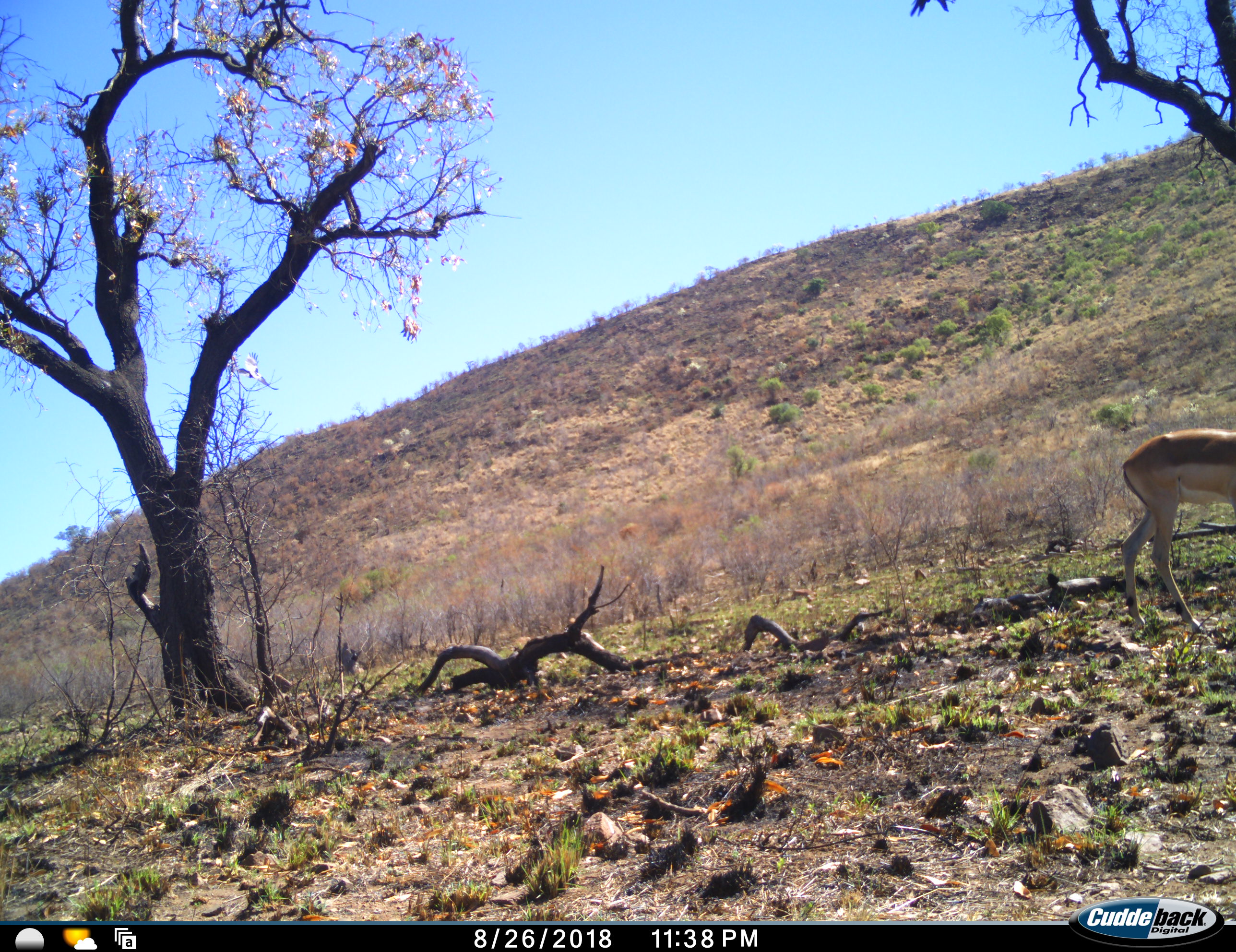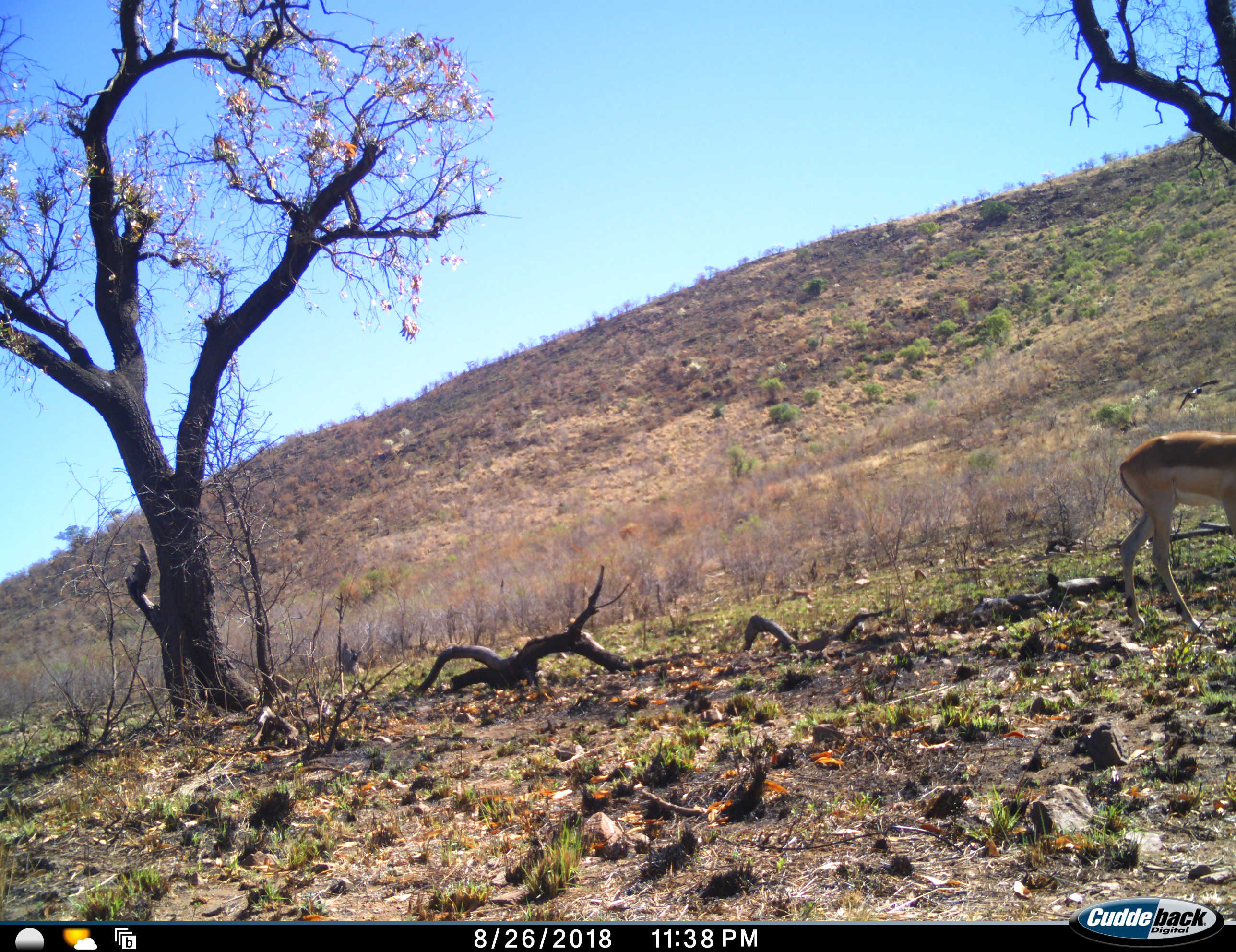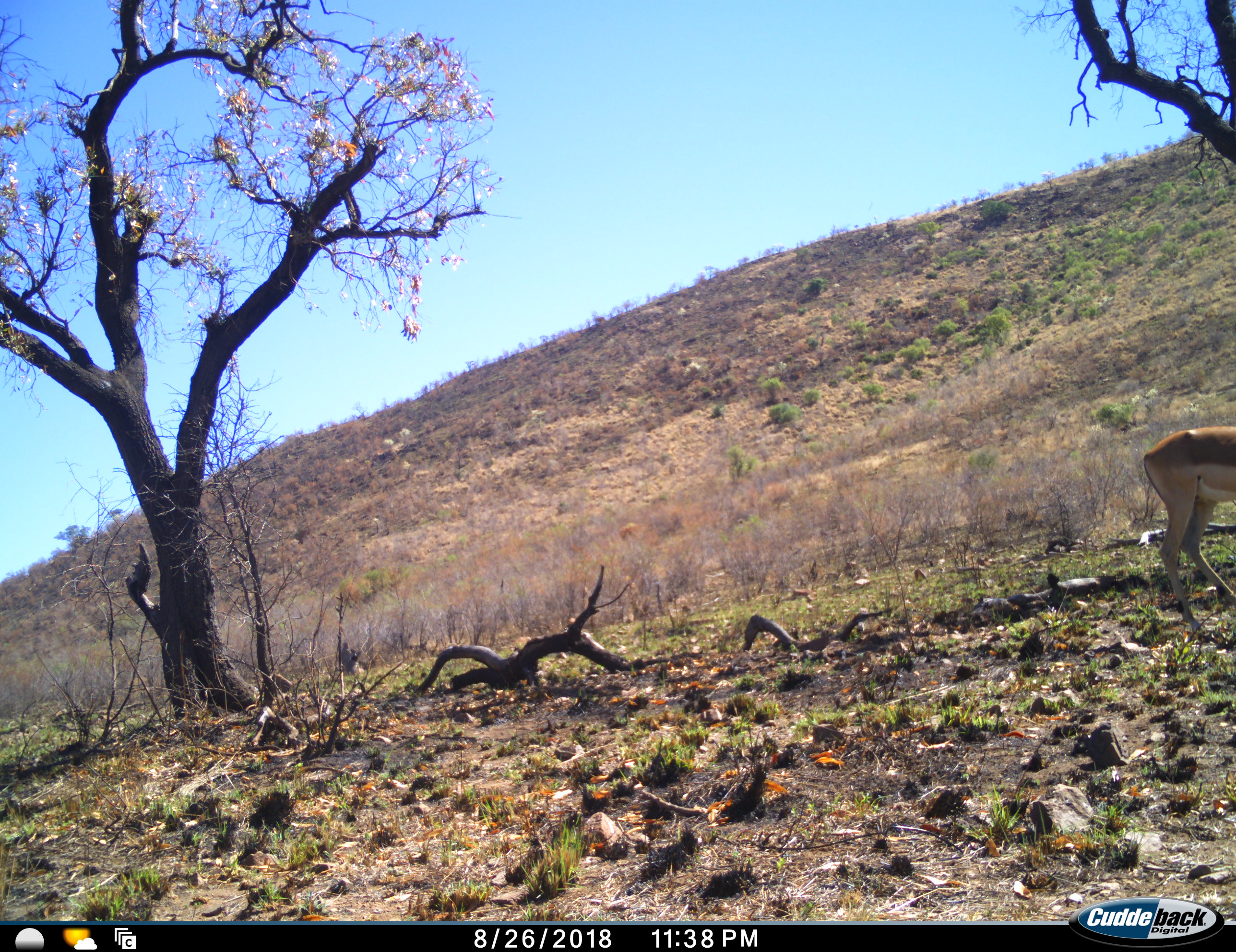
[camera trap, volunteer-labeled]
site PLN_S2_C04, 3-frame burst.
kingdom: Animalia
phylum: Chordata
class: Mammalia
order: Artiodactyla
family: Bovidae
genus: Aepyceros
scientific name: Aepyceros melampus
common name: impala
Impala (Aepyceros melampus), count 1. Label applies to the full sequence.